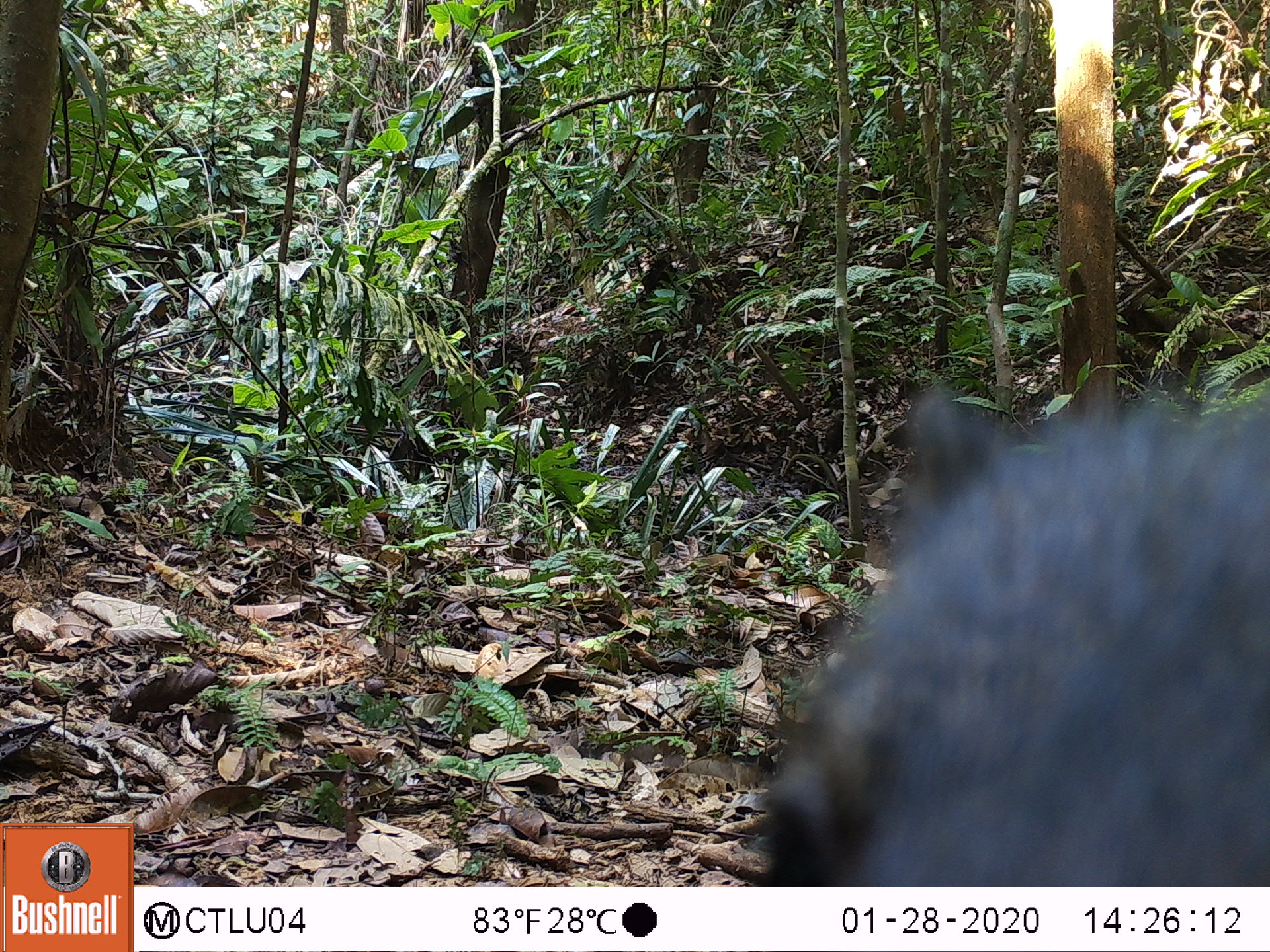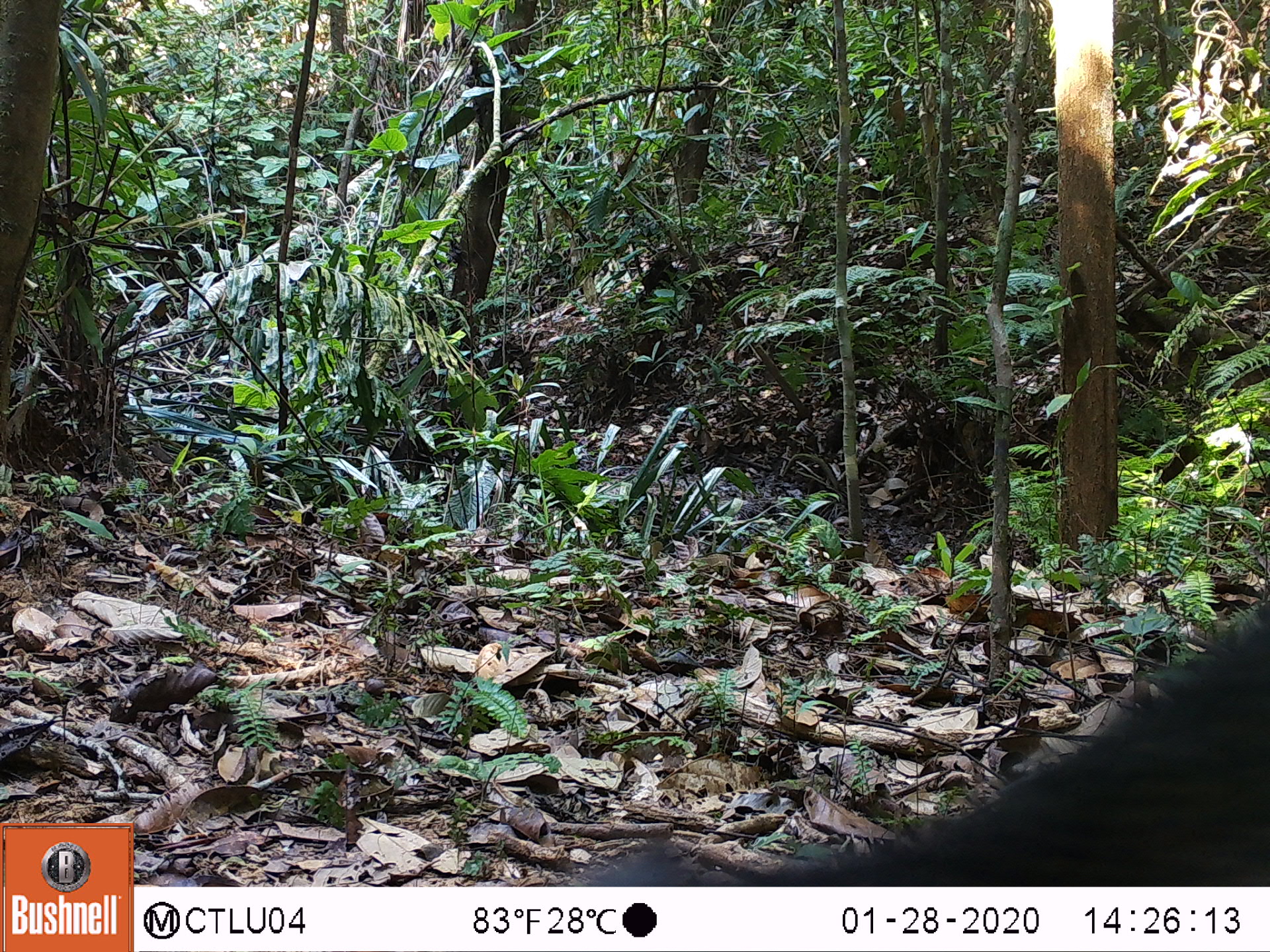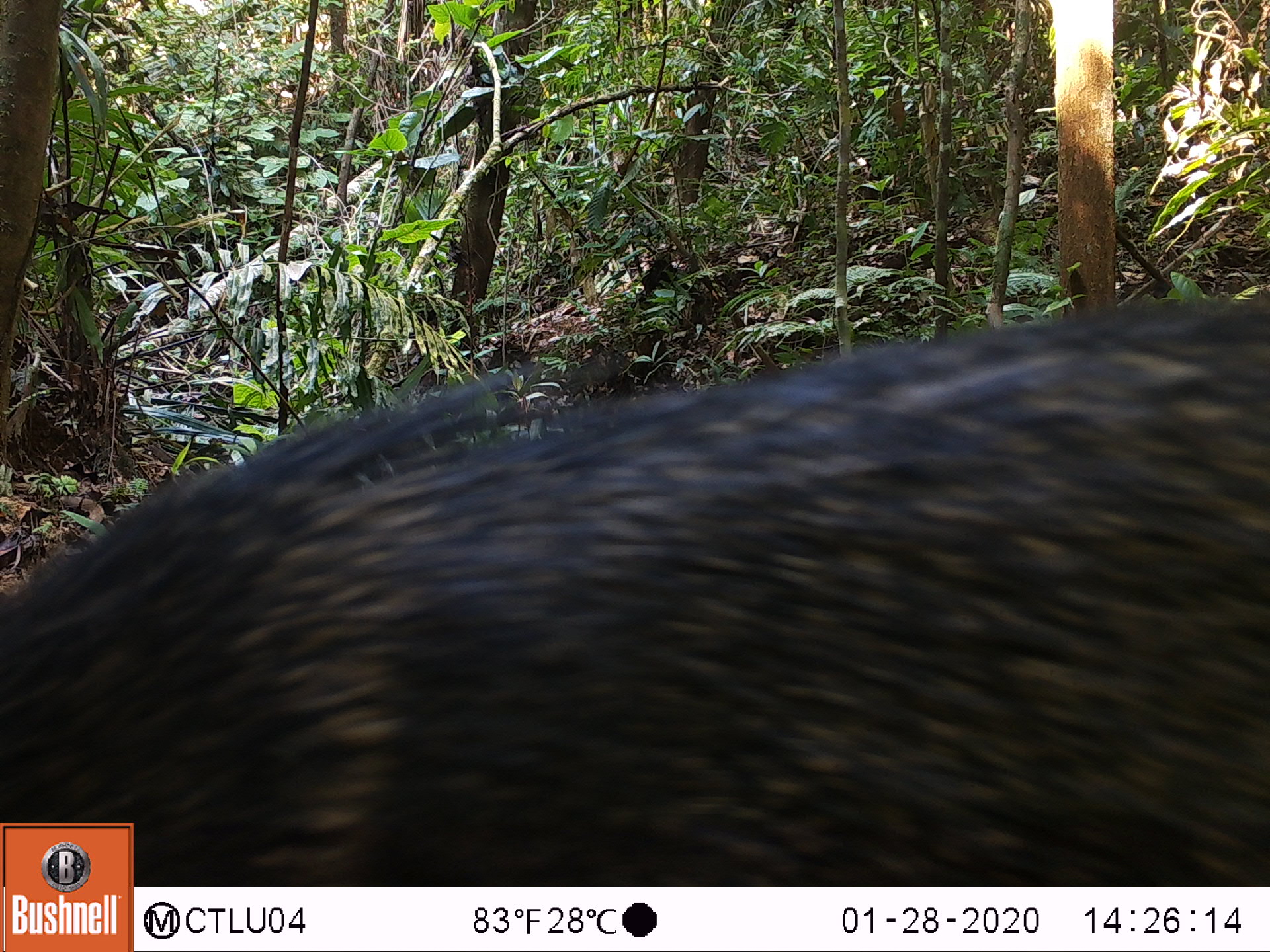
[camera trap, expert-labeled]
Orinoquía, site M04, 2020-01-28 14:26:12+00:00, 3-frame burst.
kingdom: Animalia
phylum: Chordata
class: Mammalia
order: Artiodactyla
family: Tayassuidae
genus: Pecari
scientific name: Pecari tajacu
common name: collared peccary